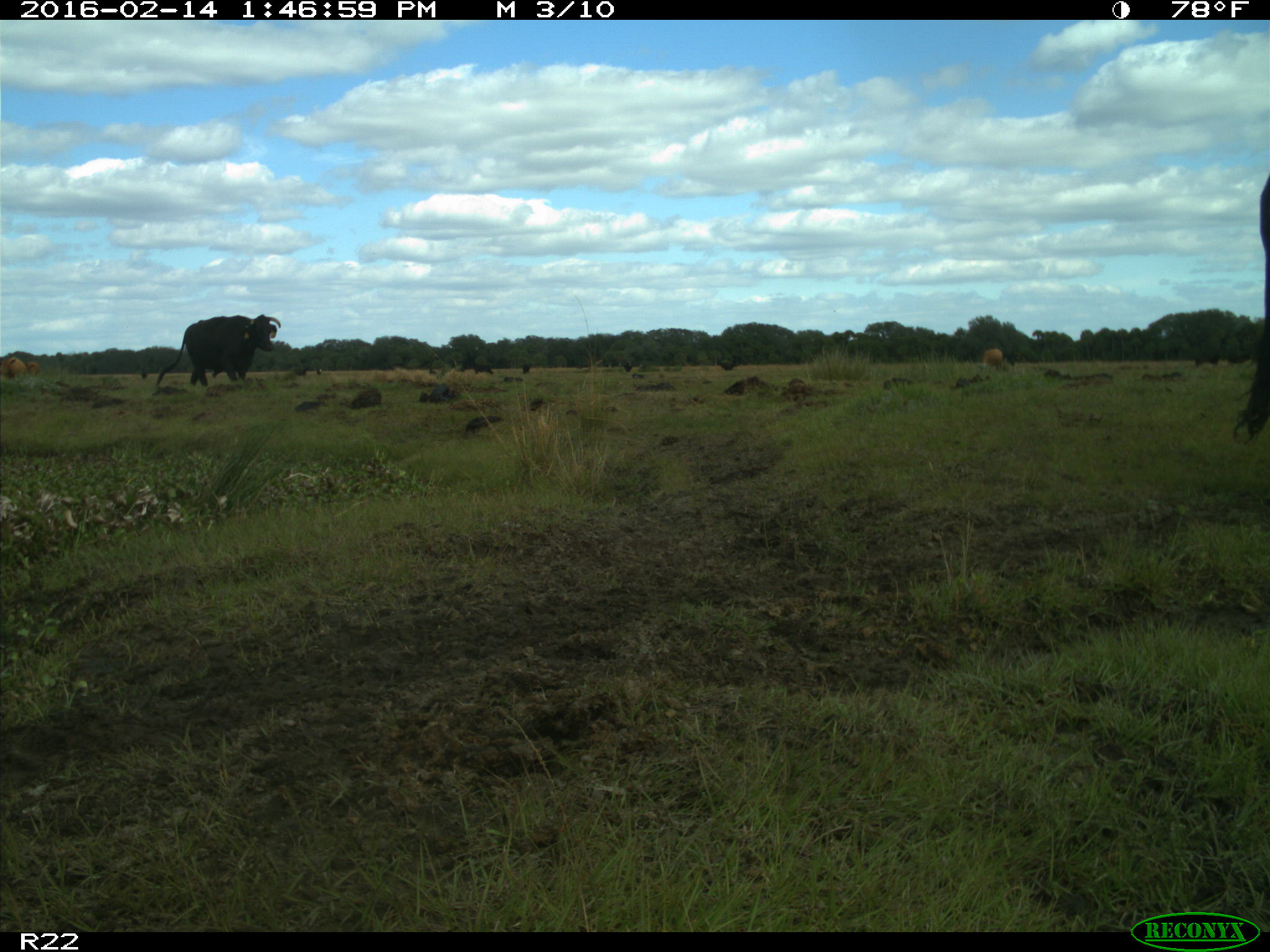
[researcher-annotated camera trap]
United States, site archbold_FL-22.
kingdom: Animalia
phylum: Chordata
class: Mammalia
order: Artiodactyla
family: Bovidae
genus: Bos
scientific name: Bos taurus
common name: domestic cow